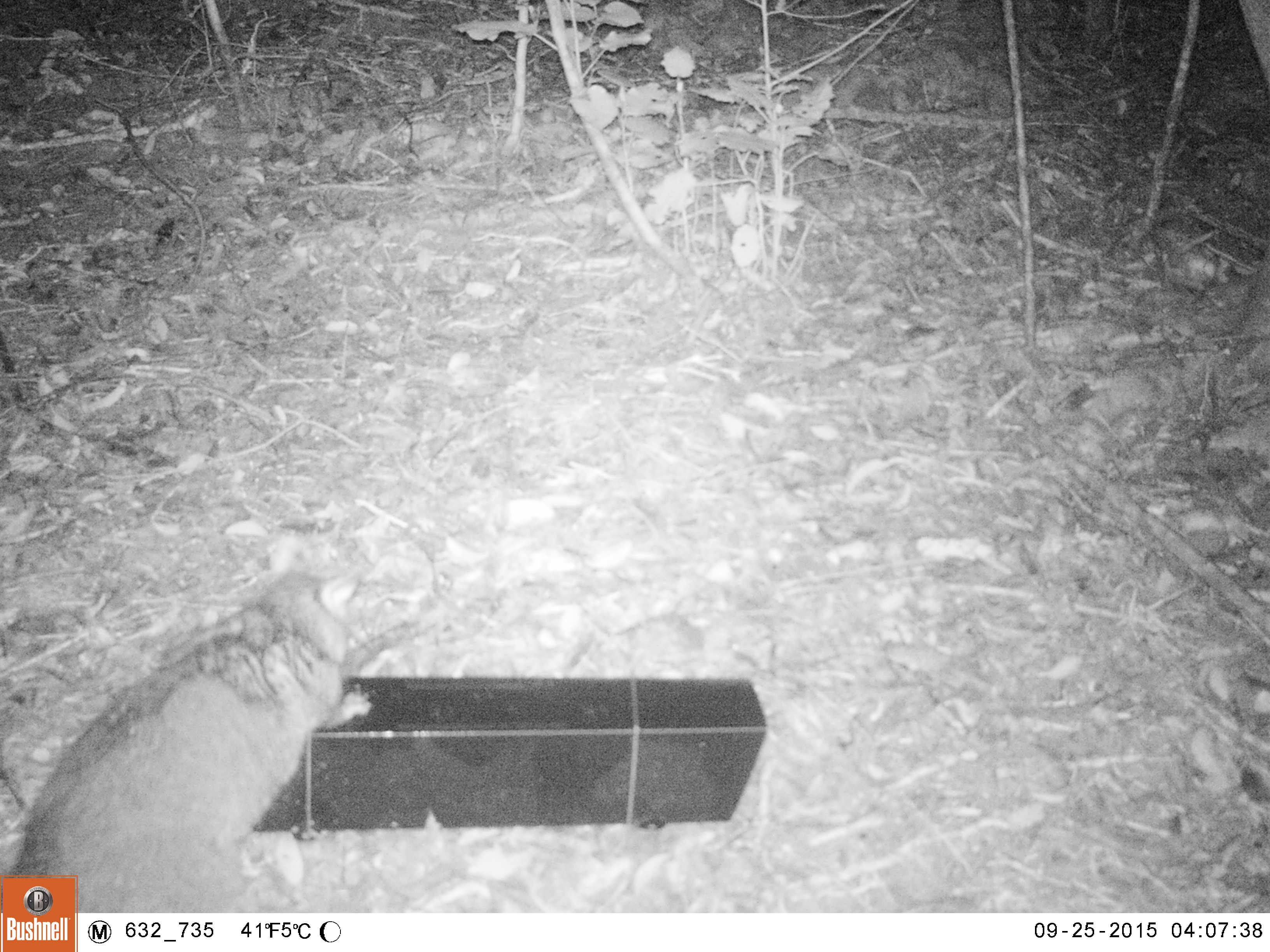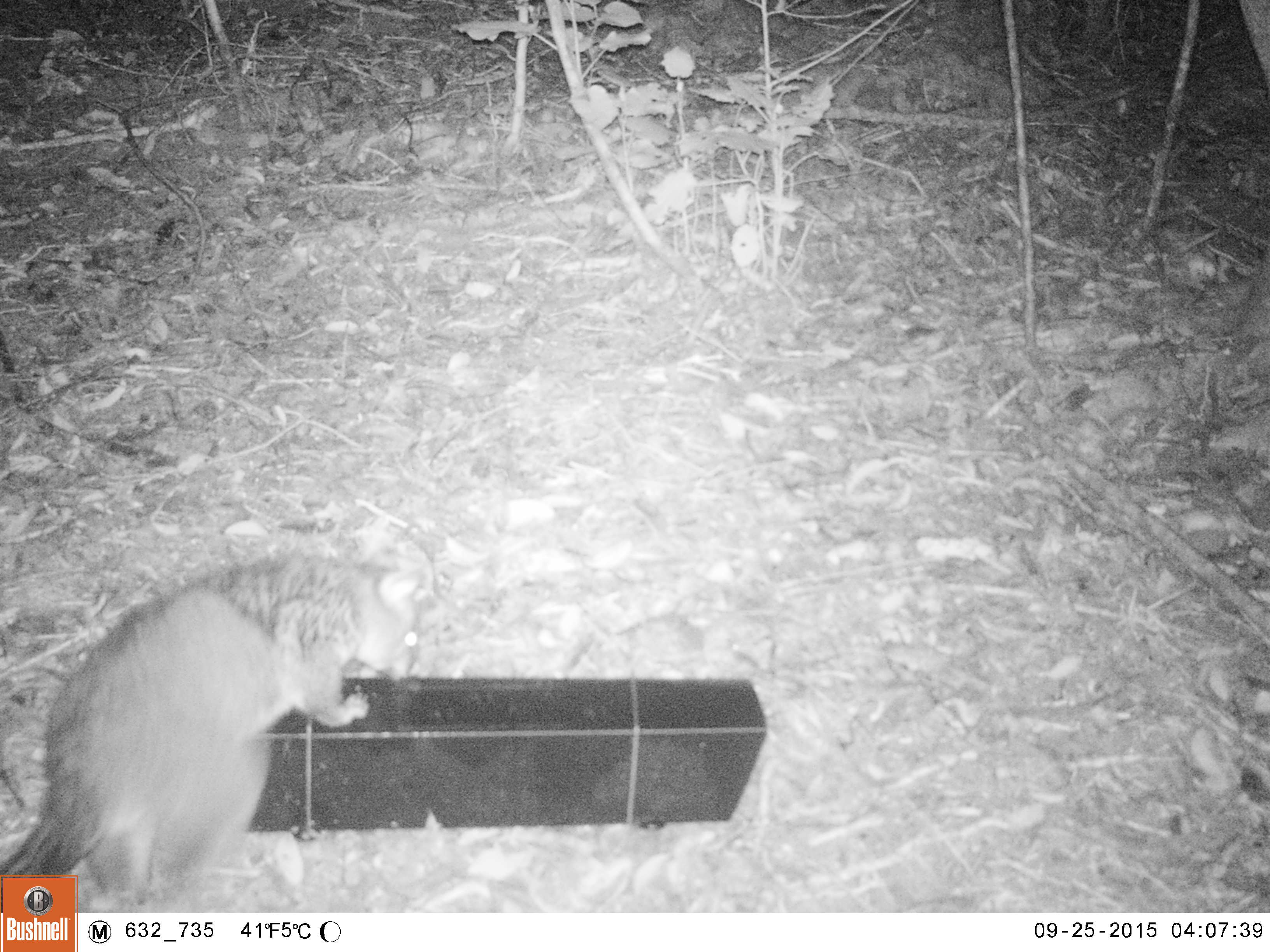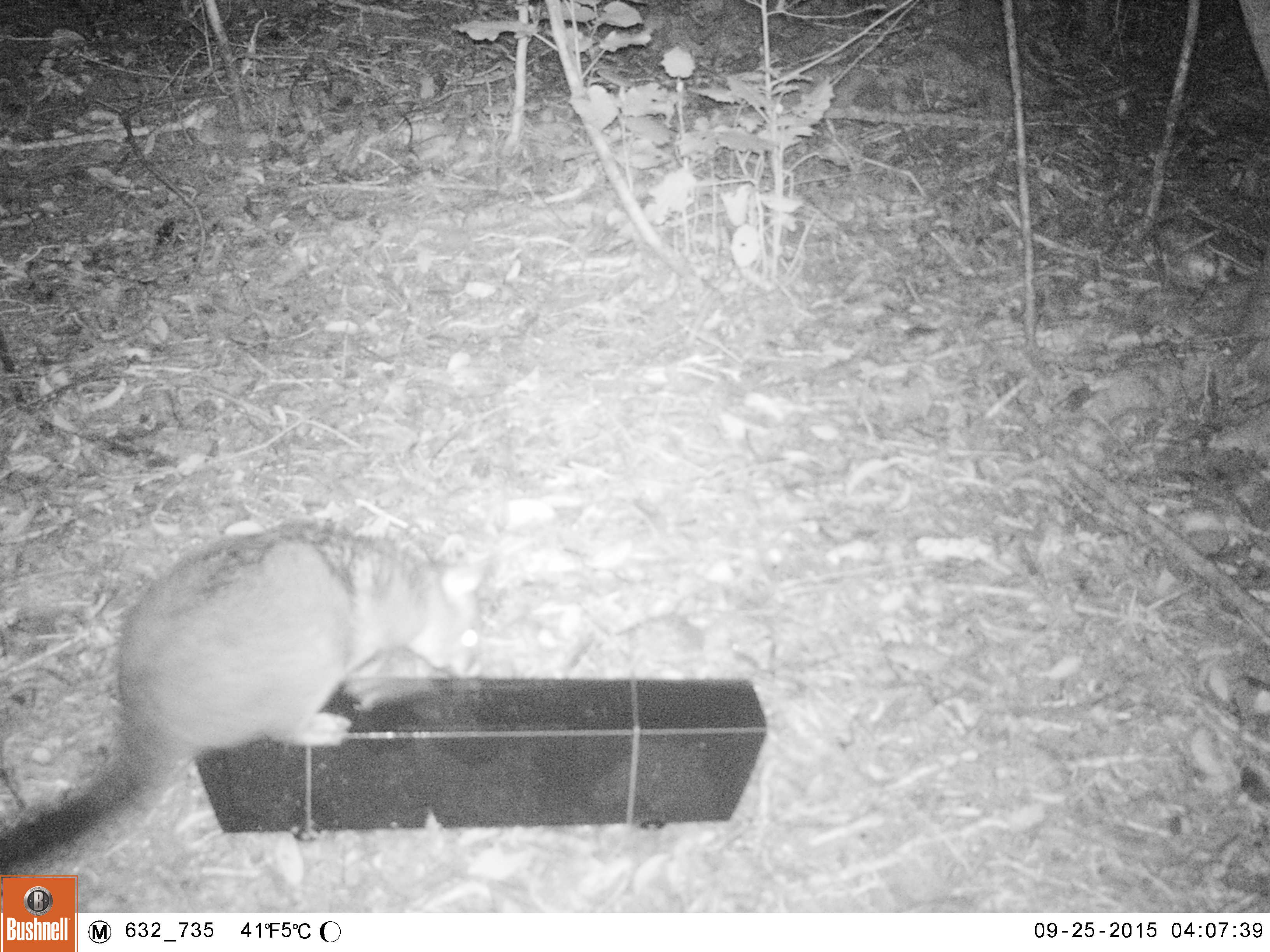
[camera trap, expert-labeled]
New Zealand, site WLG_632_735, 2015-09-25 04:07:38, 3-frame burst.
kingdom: Animalia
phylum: Chordata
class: Mammalia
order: Diprotodontia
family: Phalangeridae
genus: Trichosurus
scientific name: Trichosurus vulpecula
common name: common brushtail possum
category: possum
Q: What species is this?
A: Possum (common brushtail possum) (Trichosurus vulpecula).